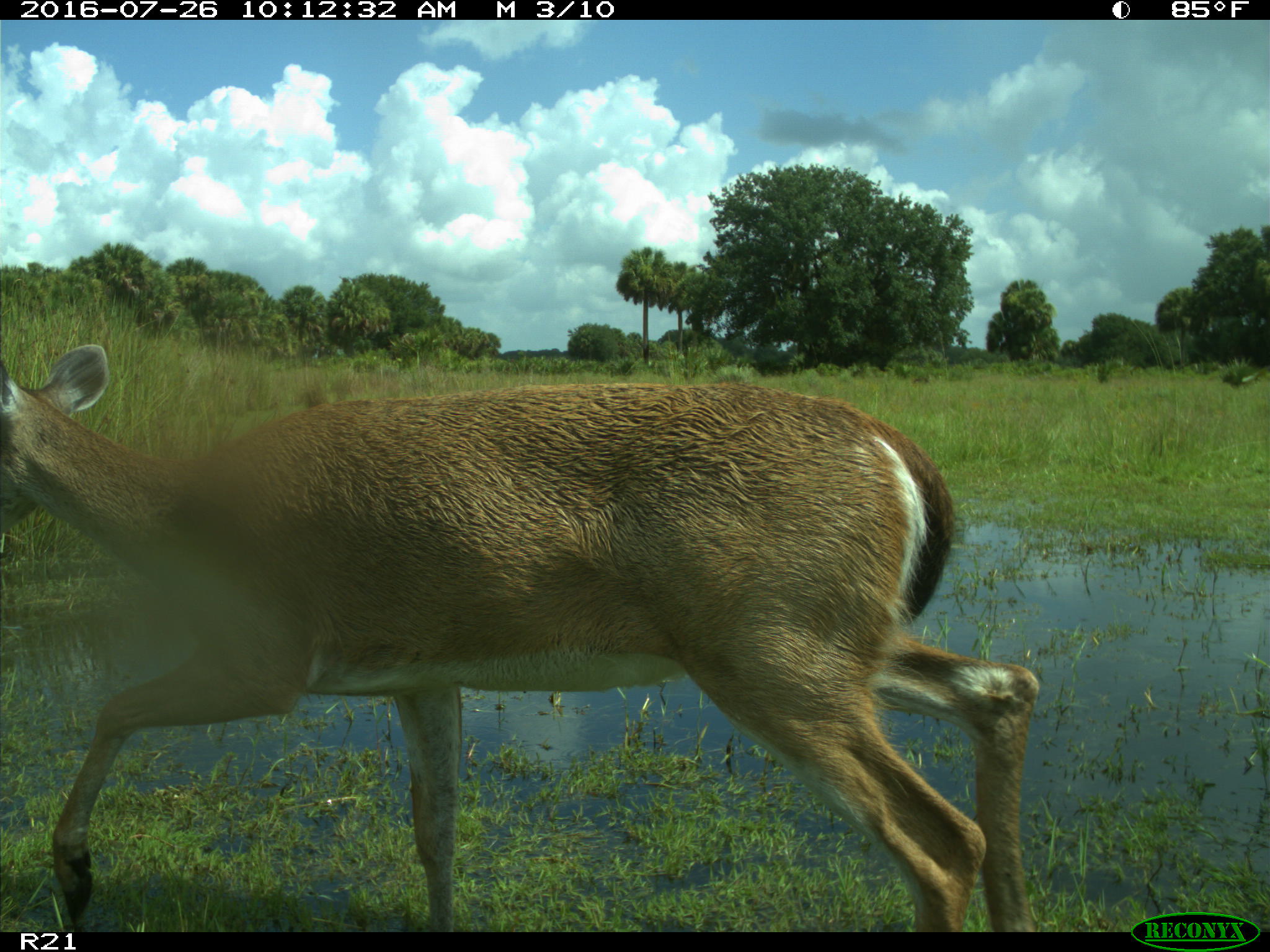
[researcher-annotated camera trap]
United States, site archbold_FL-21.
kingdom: Animalia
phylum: Chordata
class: Mammalia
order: Artiodactyla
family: Cervidae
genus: Odocoileus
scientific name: Odocoileus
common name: deer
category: unidentified deer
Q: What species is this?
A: Unidentified deer (deer) (Odocoileus).